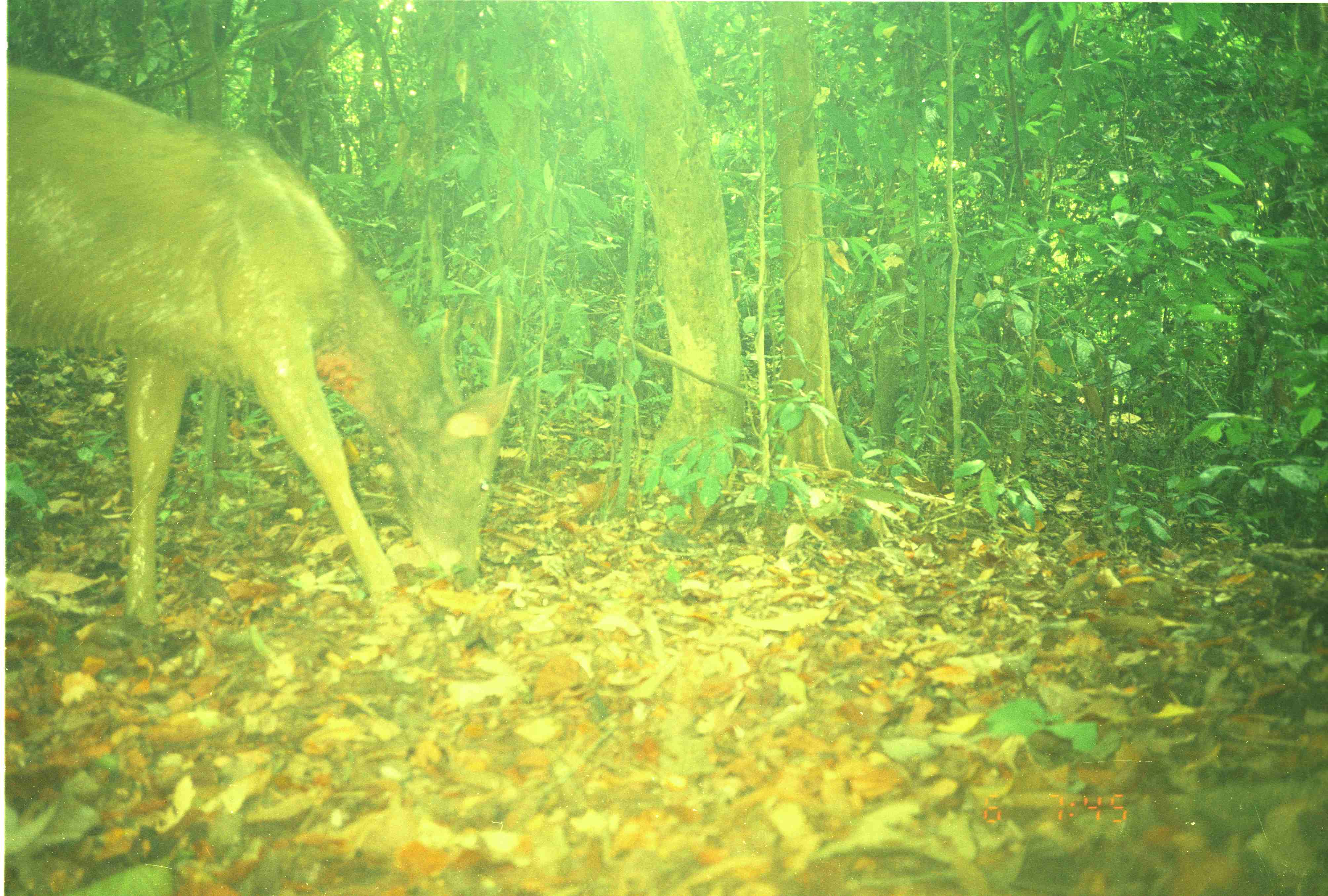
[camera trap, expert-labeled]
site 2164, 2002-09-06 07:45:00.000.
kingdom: Animalia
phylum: Chordata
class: Mammalia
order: Artiodactyla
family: Cervidae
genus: Rusa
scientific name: Rusa unicolor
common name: sambar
Rusa unicolor (sambar), count 1.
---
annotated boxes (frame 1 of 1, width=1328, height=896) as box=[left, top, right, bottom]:
rusa unicolor: box=[5, 65, 520, 630]